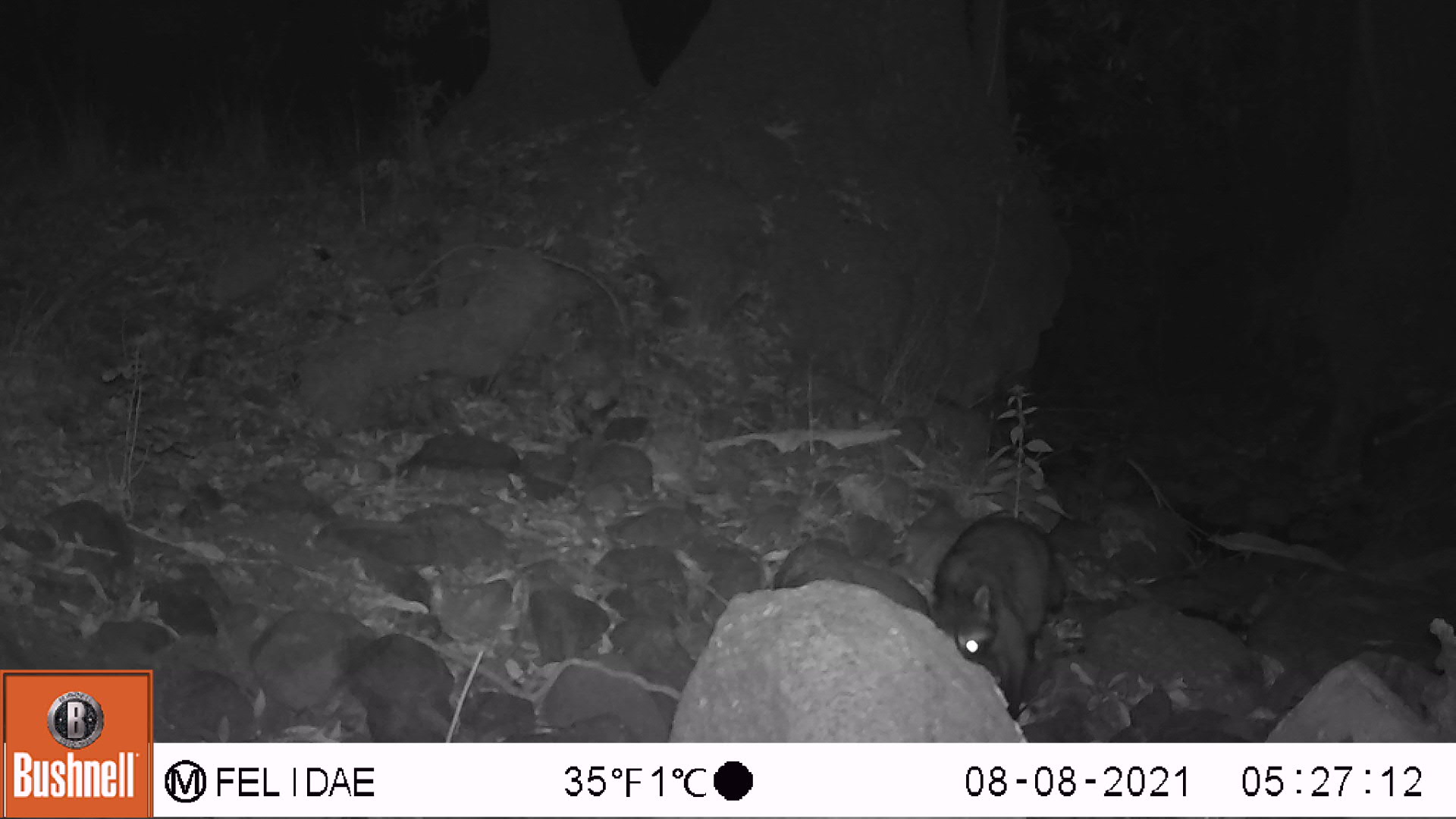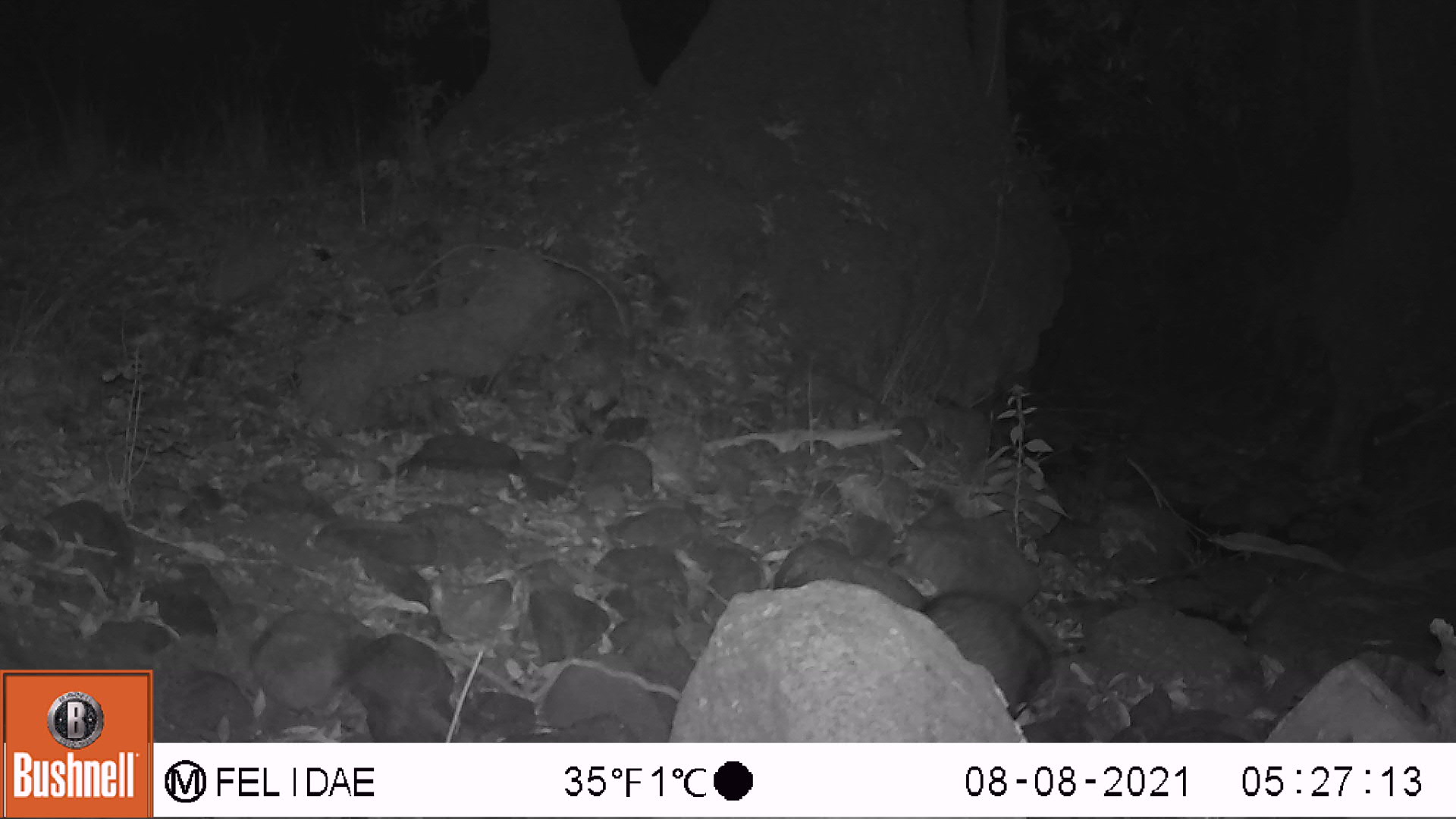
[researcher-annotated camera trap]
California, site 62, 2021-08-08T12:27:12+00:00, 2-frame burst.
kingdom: Animalia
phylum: Chordata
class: Mammalia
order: Carnivora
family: Procyonidae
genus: Procyon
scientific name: Procyon lotor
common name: raccoon